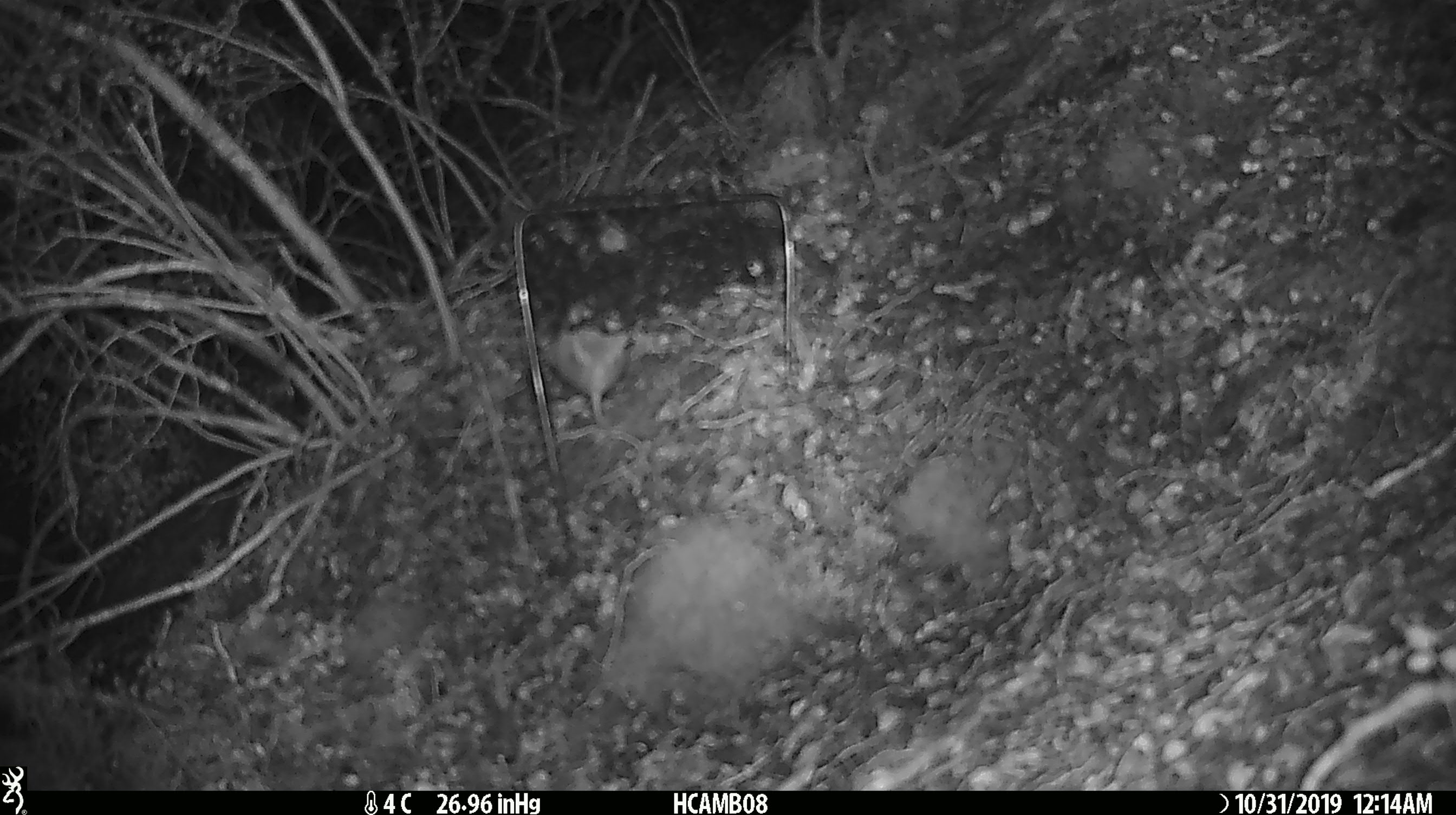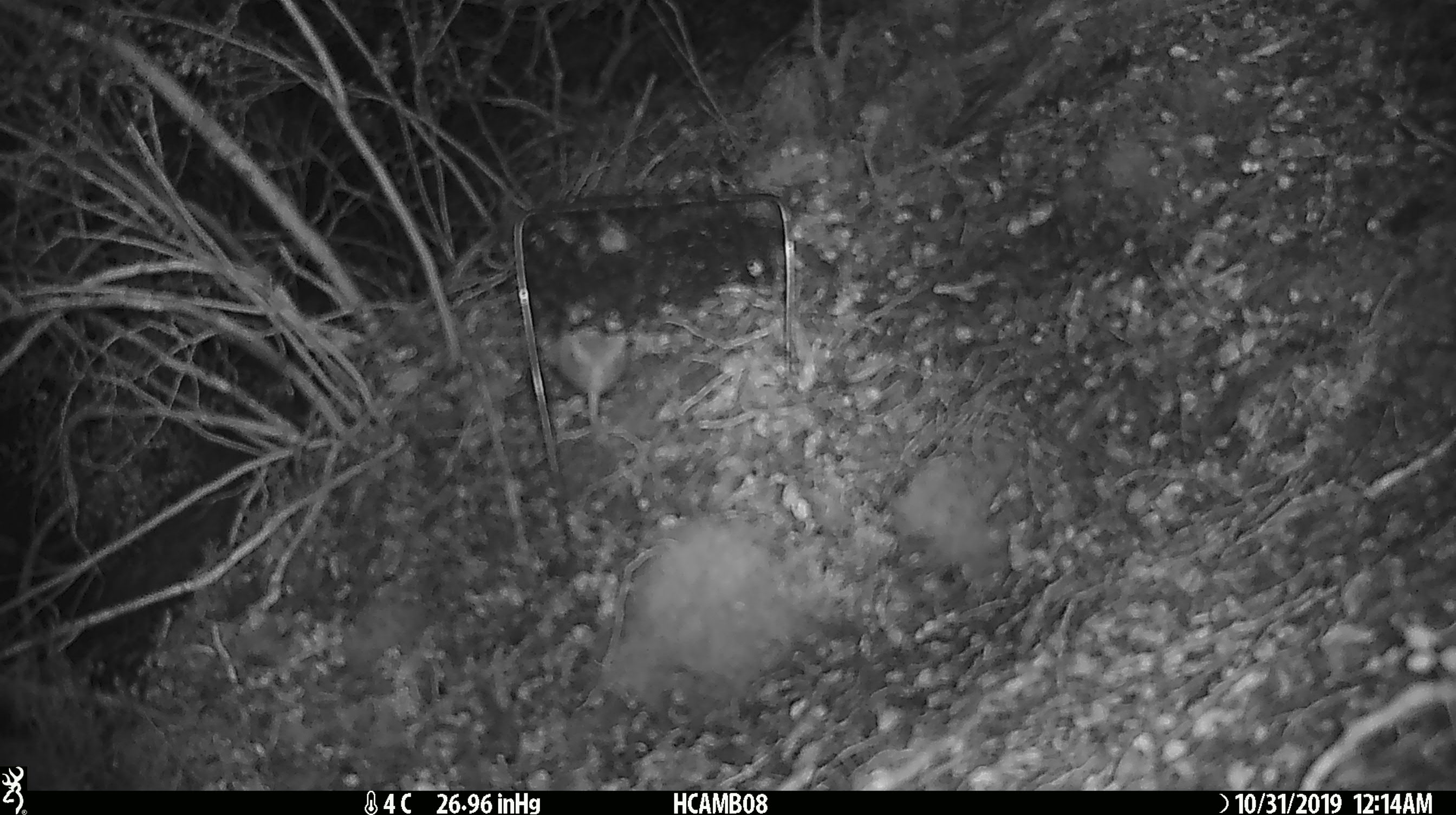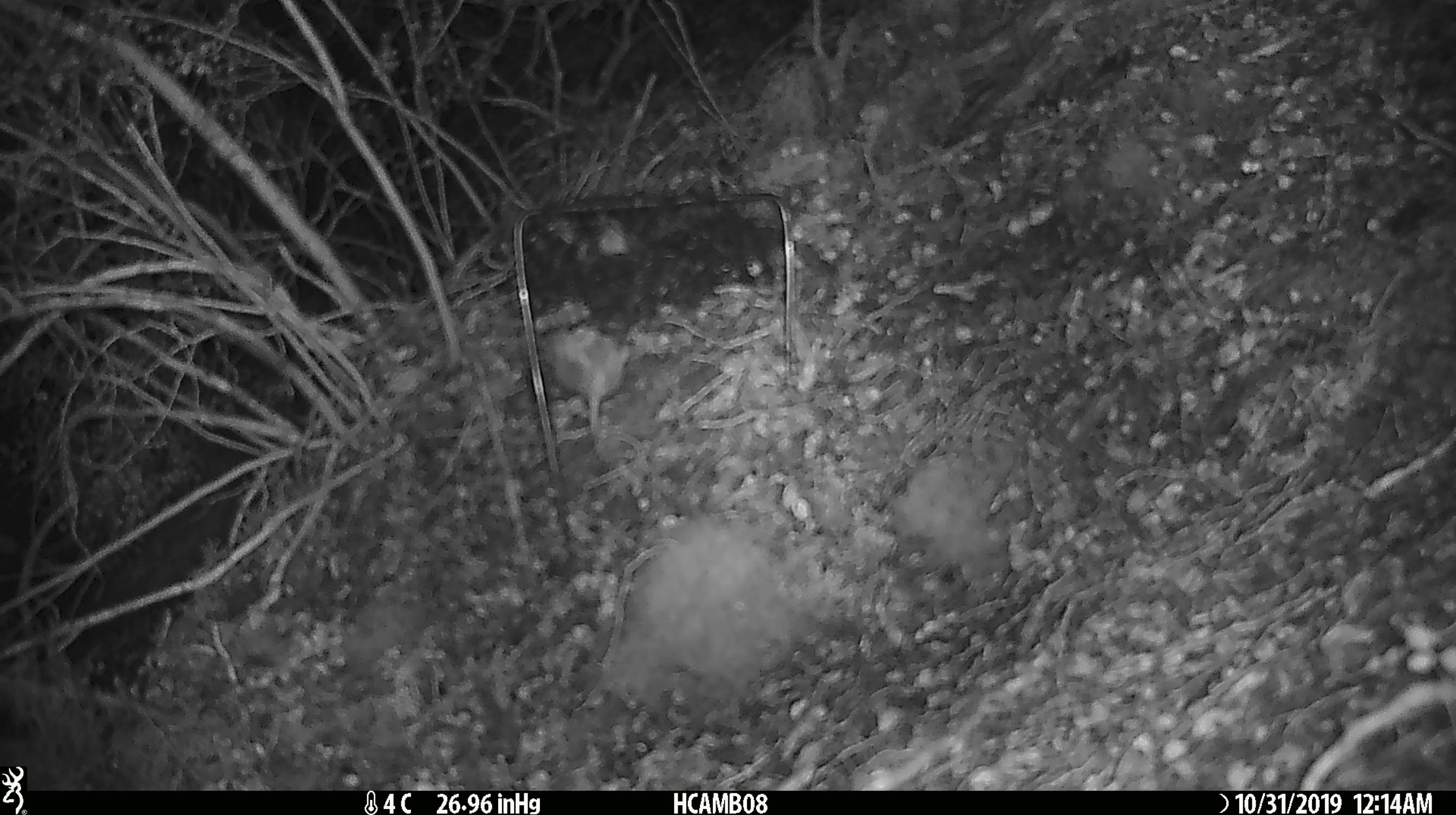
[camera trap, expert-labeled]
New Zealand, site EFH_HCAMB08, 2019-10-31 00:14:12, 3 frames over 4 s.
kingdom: Animalia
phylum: Chordata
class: Mammalia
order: Rodentia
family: Muridae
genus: Mus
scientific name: Mus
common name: mouse